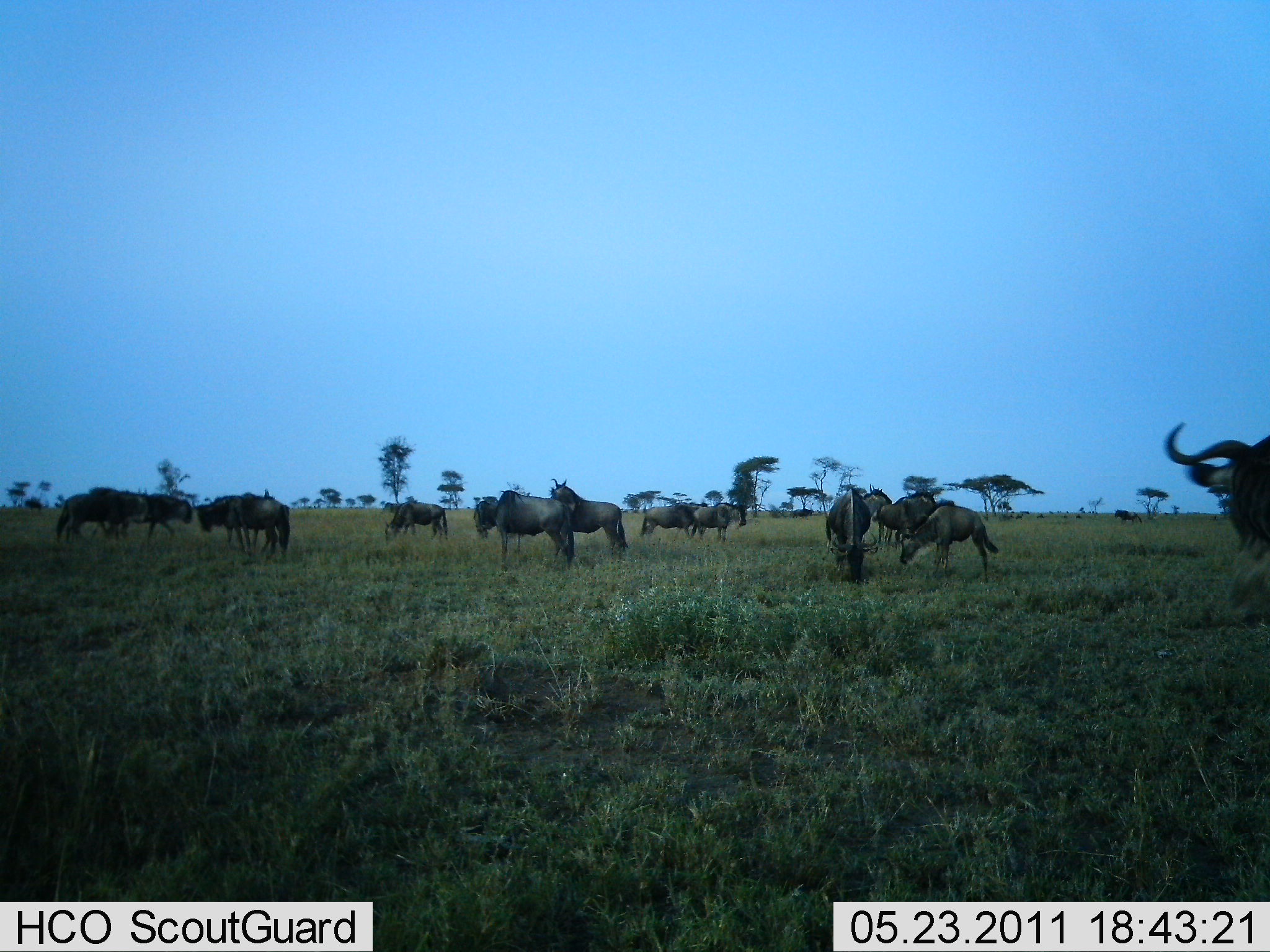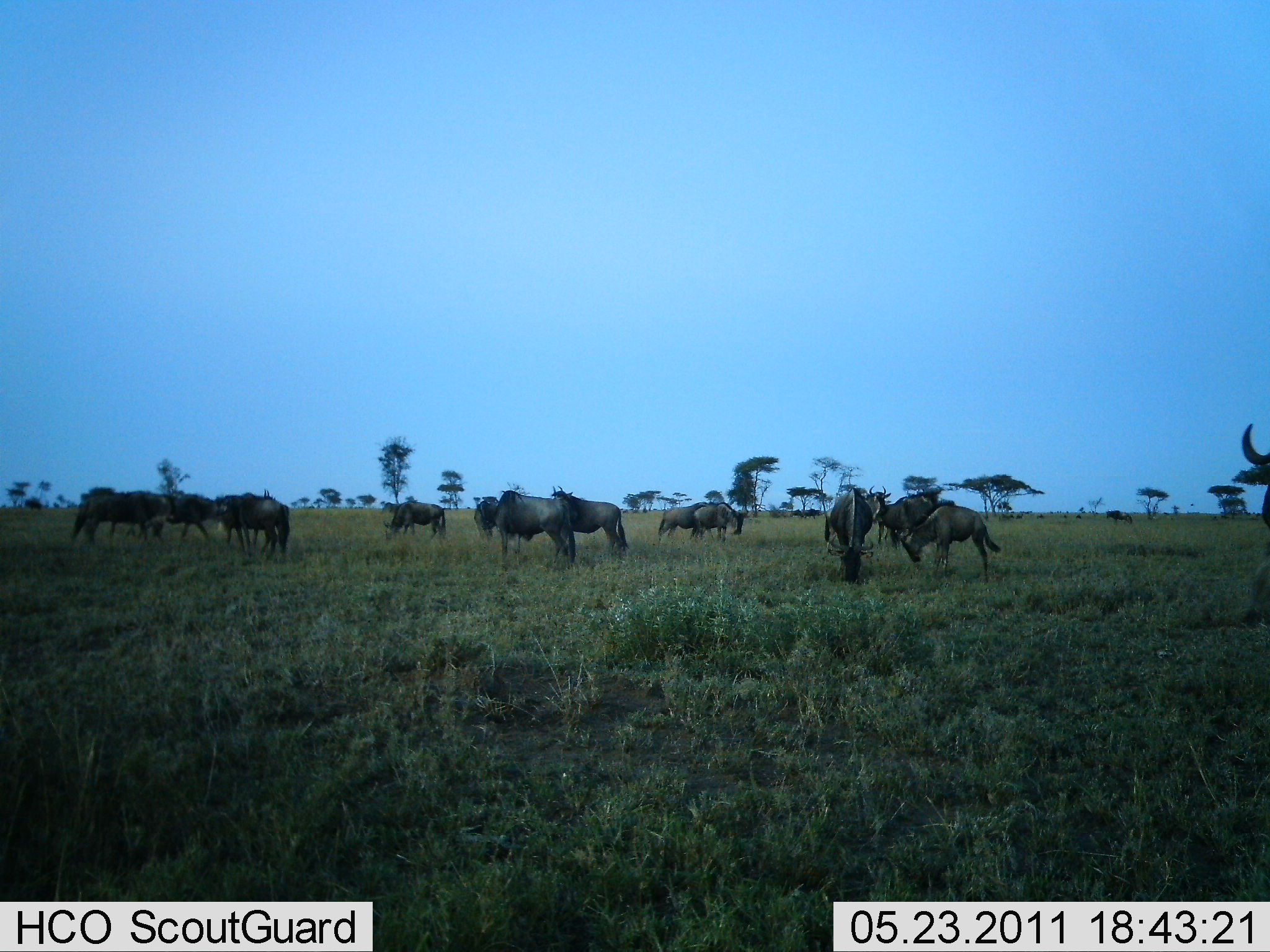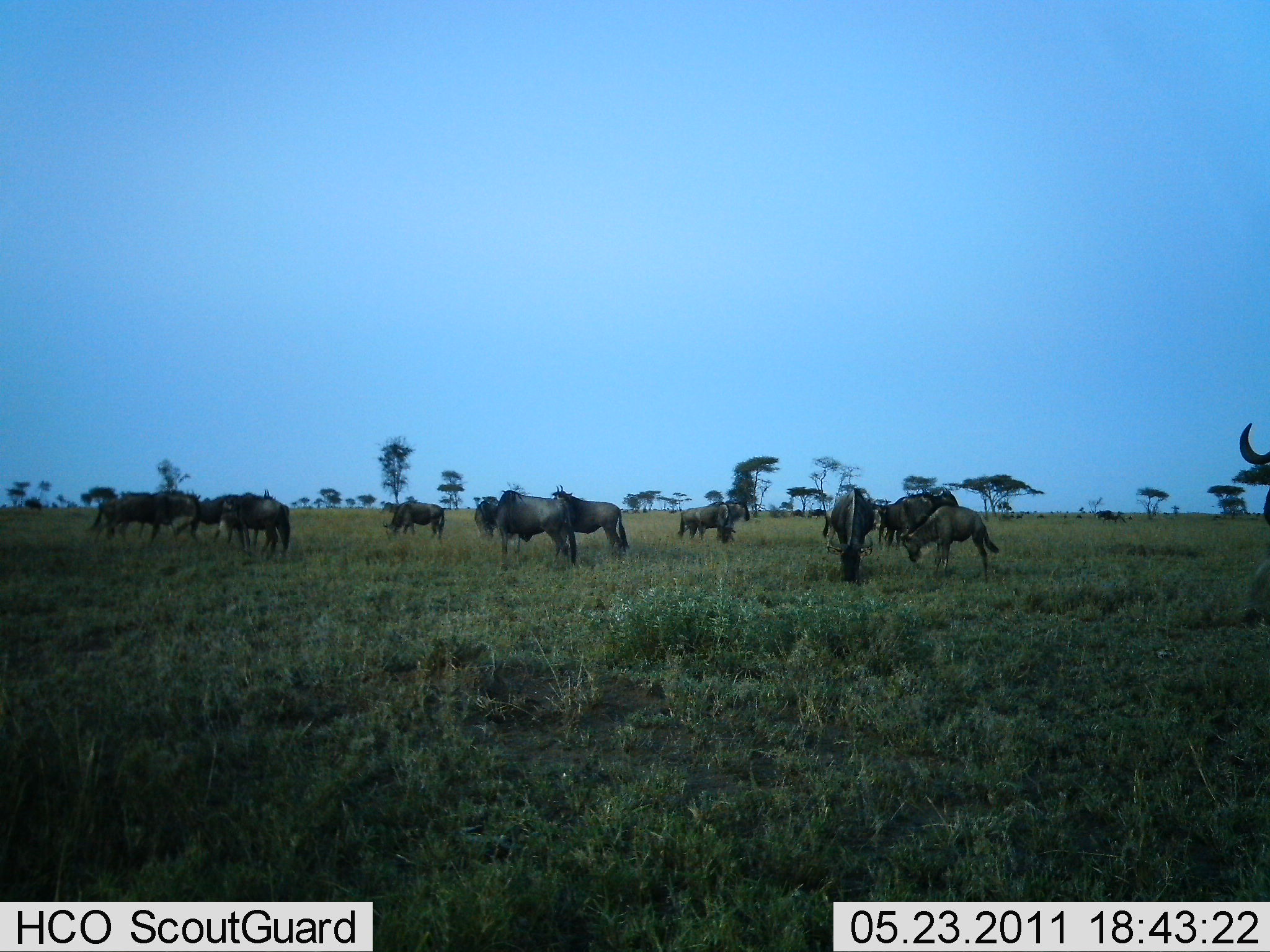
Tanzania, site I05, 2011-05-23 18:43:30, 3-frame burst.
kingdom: Animalia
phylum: Chordata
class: Mammalia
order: Artiodactyla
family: Bovidae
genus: Connochaetes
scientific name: Connochaetes taurinus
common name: blue wildebeest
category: wildebeest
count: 11-50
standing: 67%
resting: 0%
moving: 33%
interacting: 17%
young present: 0%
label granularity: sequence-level